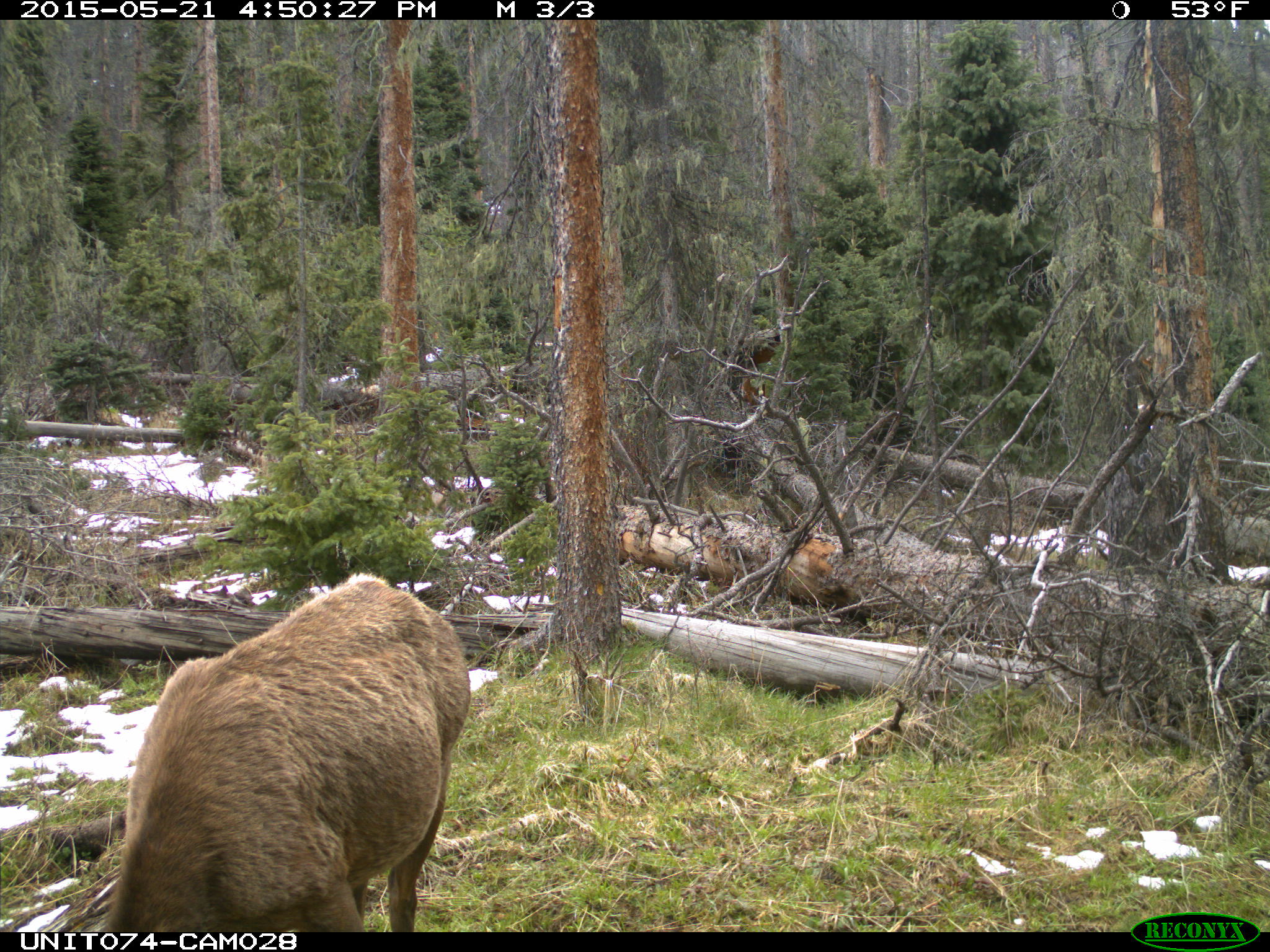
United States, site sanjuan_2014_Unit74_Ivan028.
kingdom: Animalia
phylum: Chordata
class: Mammalia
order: Artiodactyla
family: Cervidae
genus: Cervus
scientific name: Cervus elaphus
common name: red deer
Cervus elaphus (red deer).